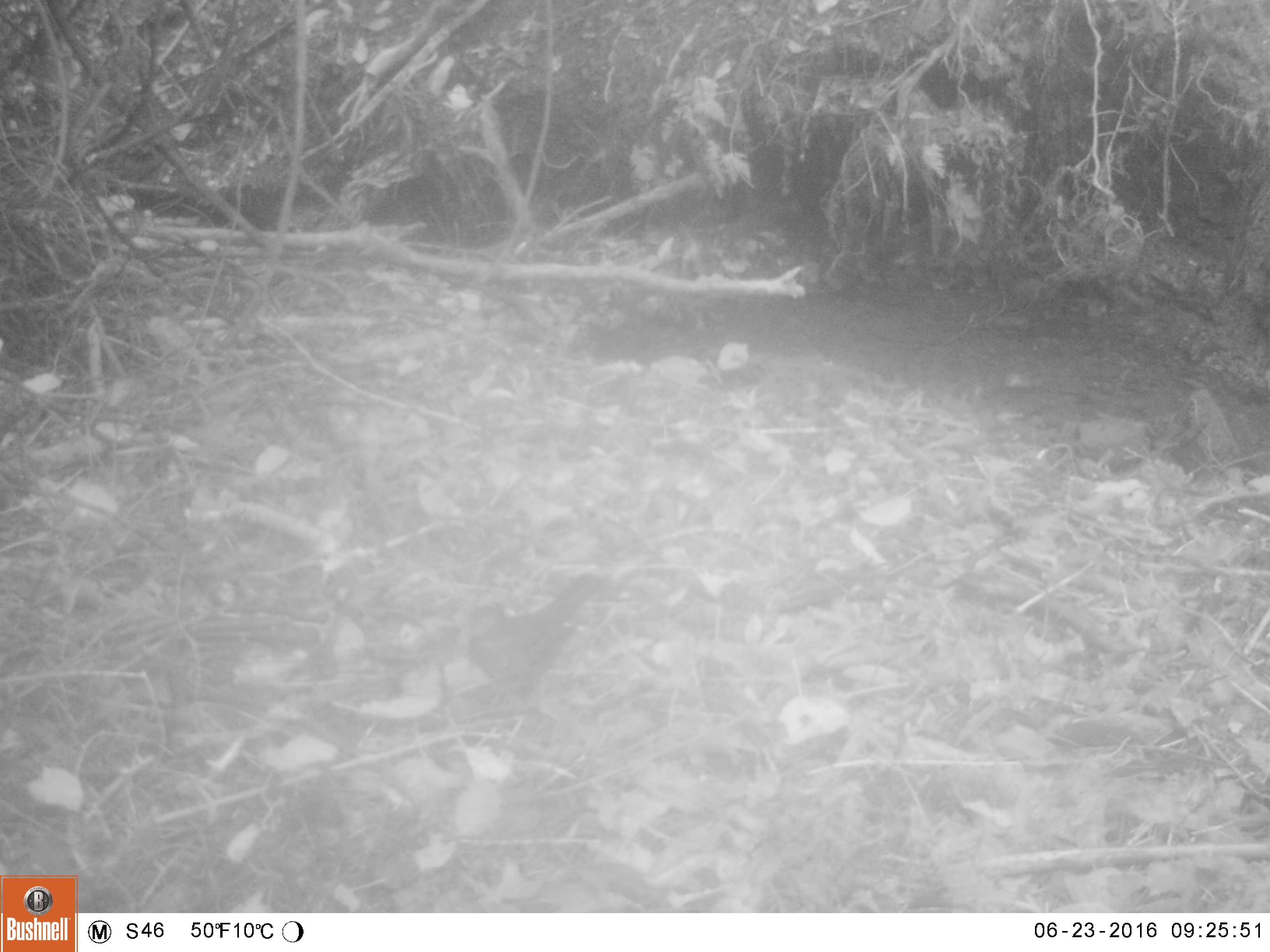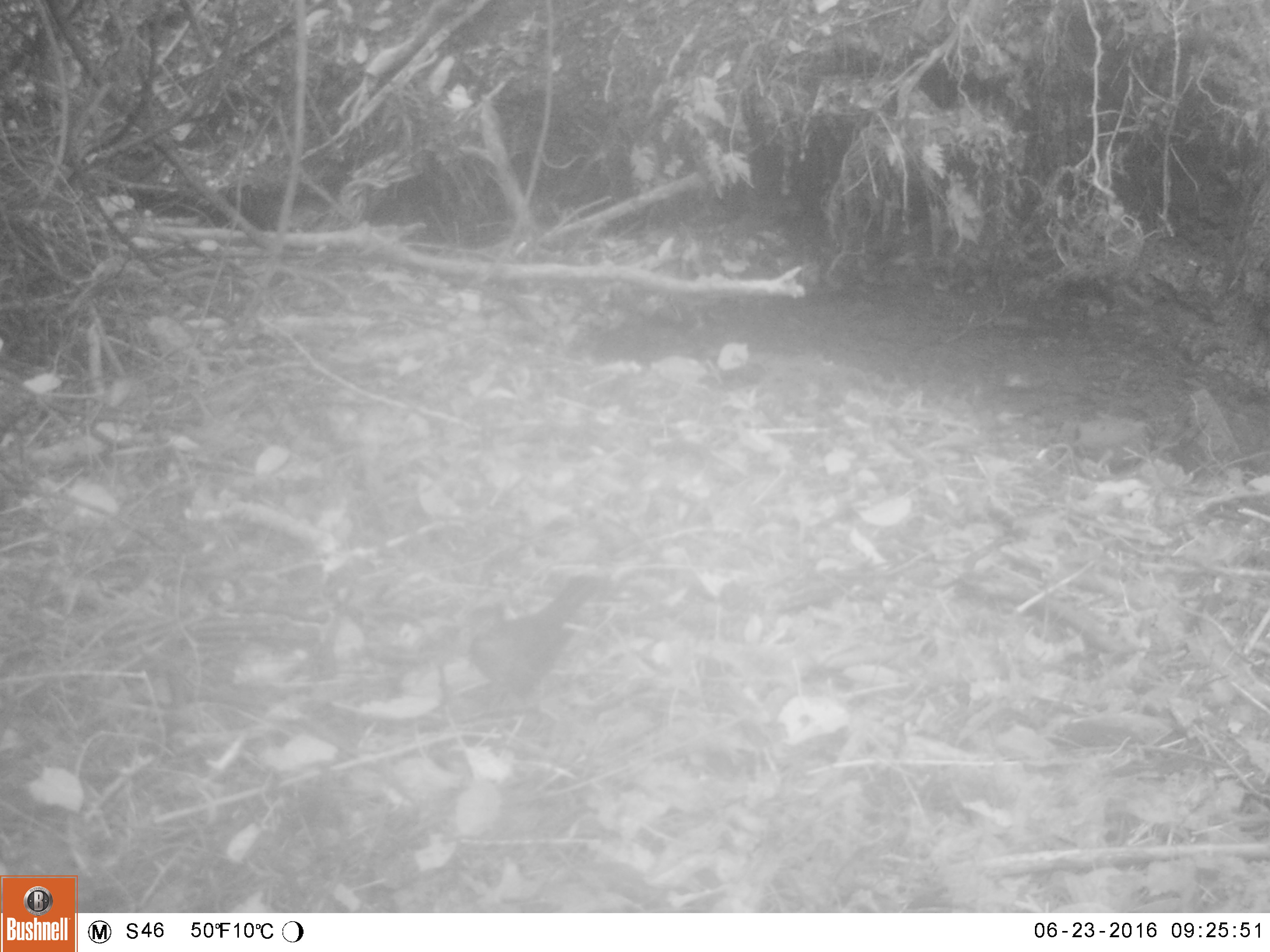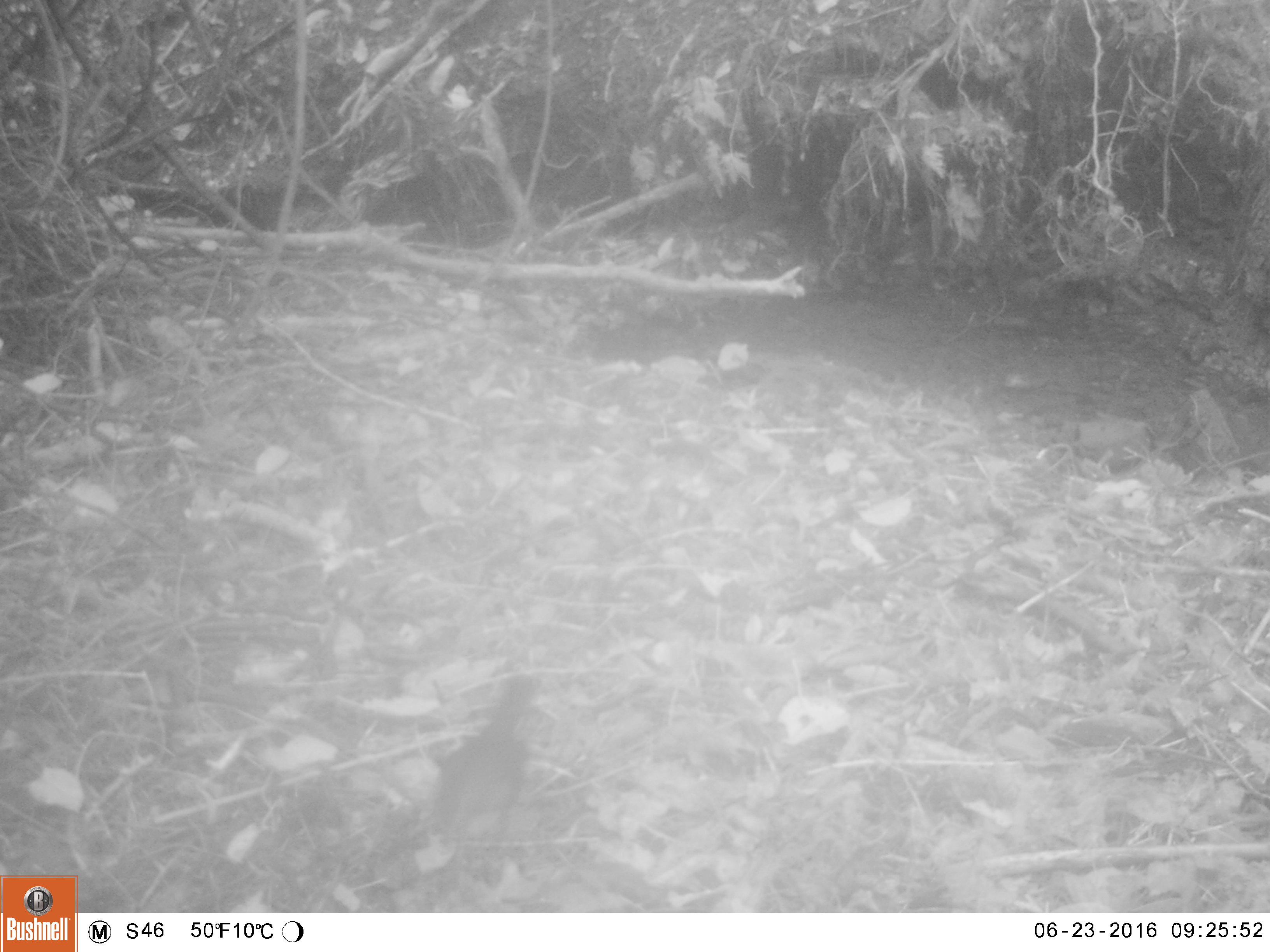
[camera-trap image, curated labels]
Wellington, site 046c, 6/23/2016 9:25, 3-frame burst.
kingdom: Animalia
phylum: Chordata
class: Aves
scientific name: Aves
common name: bird